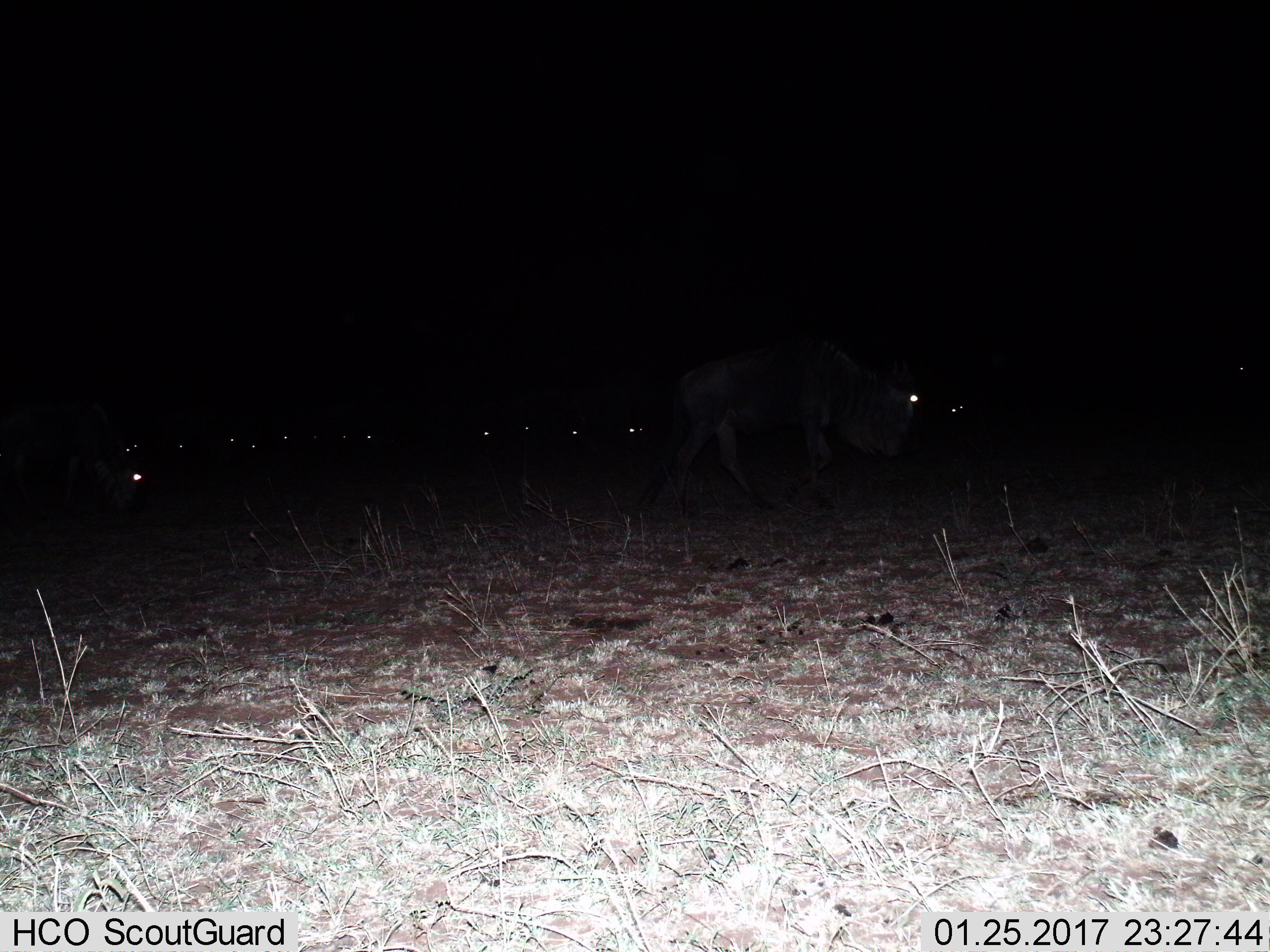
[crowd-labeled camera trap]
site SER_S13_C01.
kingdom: Animalia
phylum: Chordata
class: Mammalia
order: Artiodactyla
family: Bovidae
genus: Connochaetes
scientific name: Connochaetes taurinus taurinus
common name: blue wildebeest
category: wildebeestblue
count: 11-50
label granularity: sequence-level